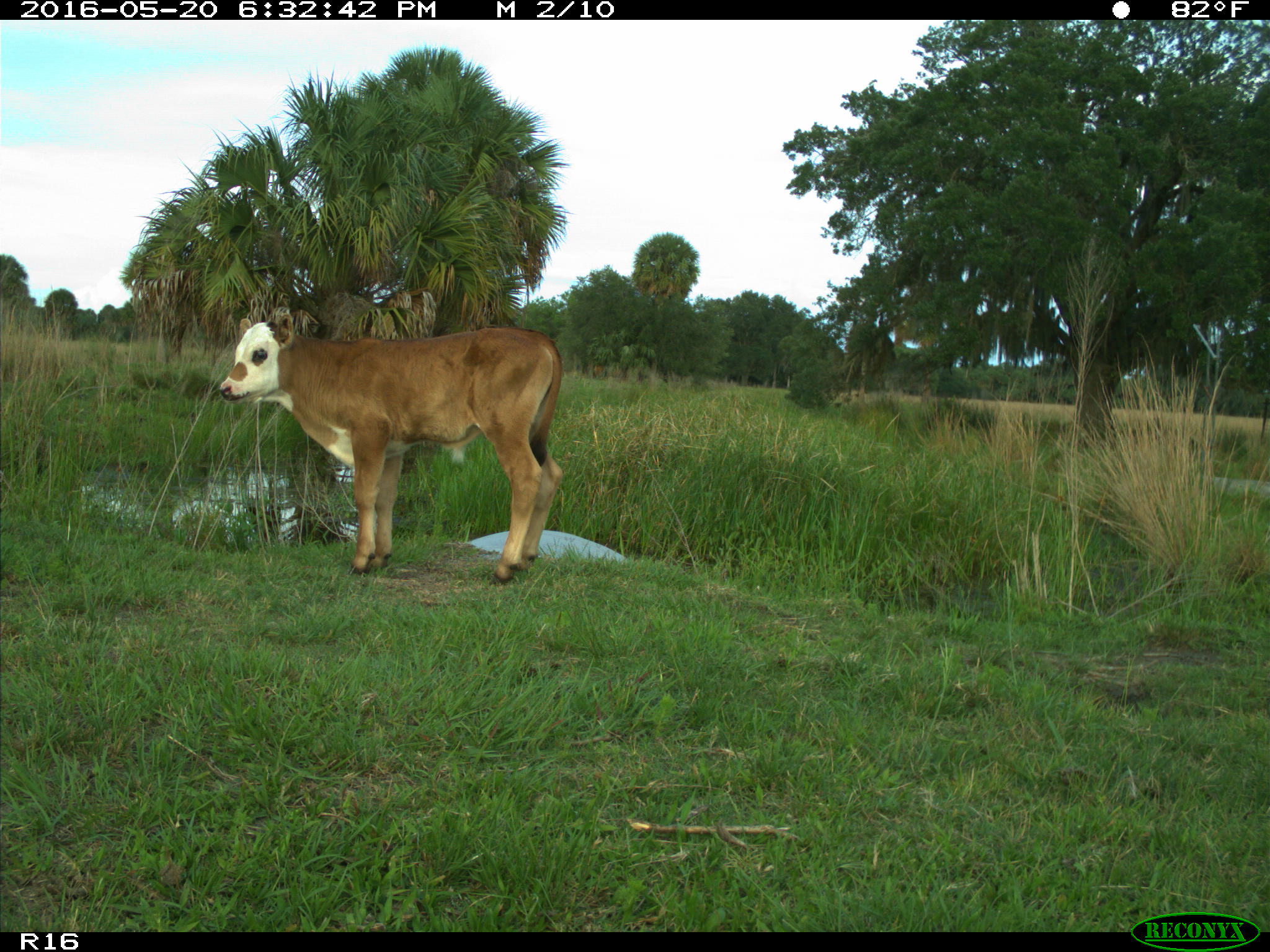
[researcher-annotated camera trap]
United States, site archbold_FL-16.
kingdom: Animalia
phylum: Chordata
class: Mammalia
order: Artiodactyla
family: Bovidae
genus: Bos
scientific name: Bos taurus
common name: domestic cow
Bos taurus (domestic cow).